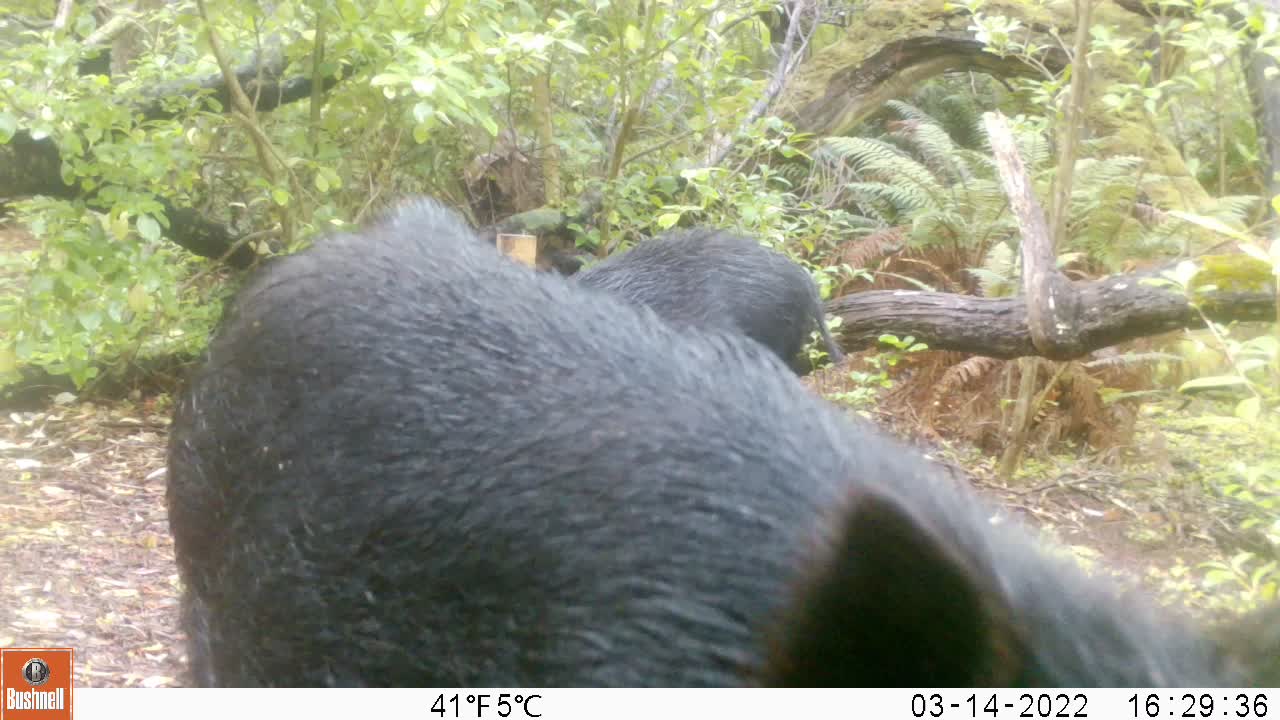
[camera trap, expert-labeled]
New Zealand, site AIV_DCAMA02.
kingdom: Animalia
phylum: Chordata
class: Mammalia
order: Artiodactyla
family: Suidae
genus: Sus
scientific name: Sus scrofa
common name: pig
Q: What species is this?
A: Pig (Sus scrofa).